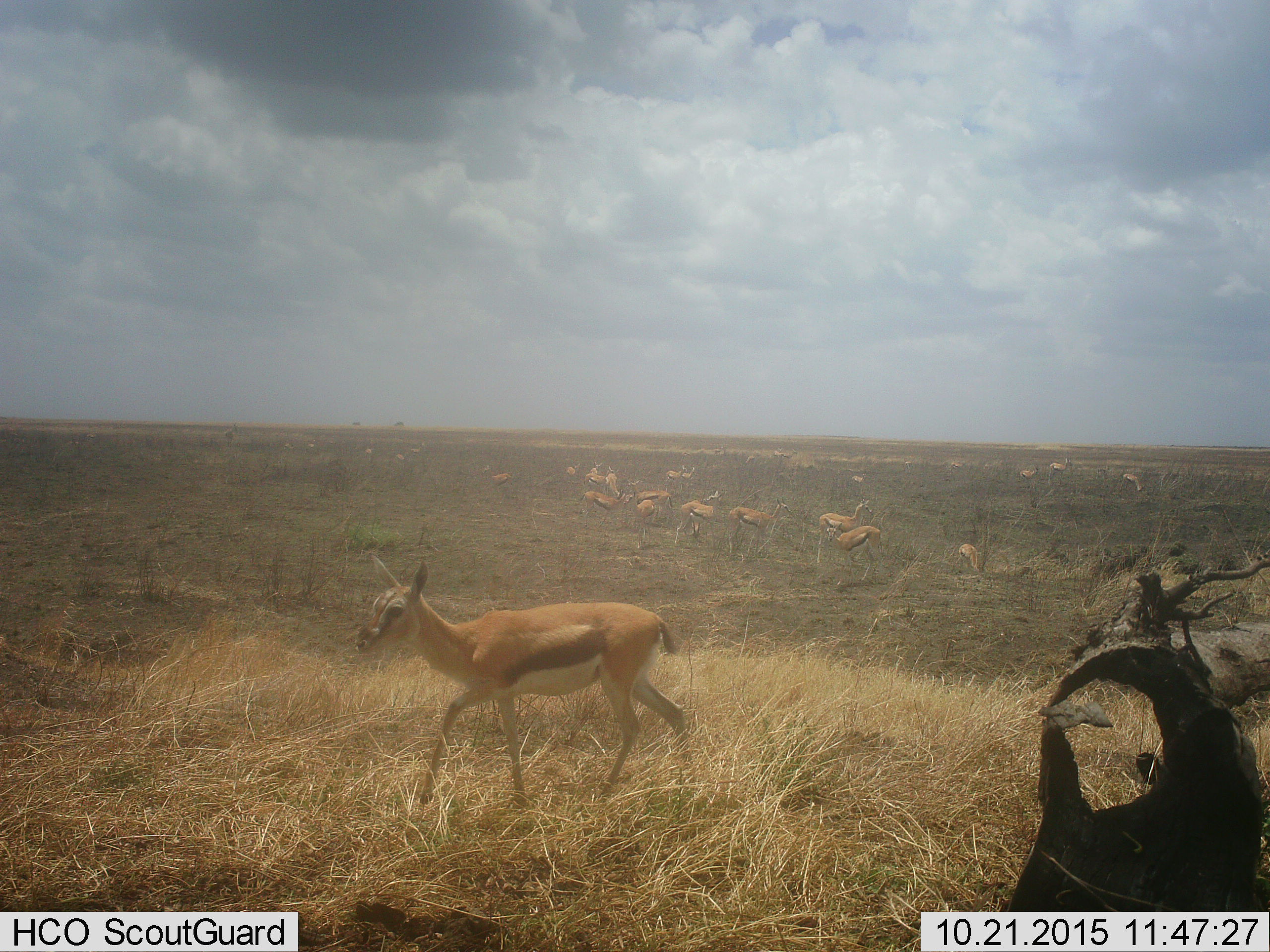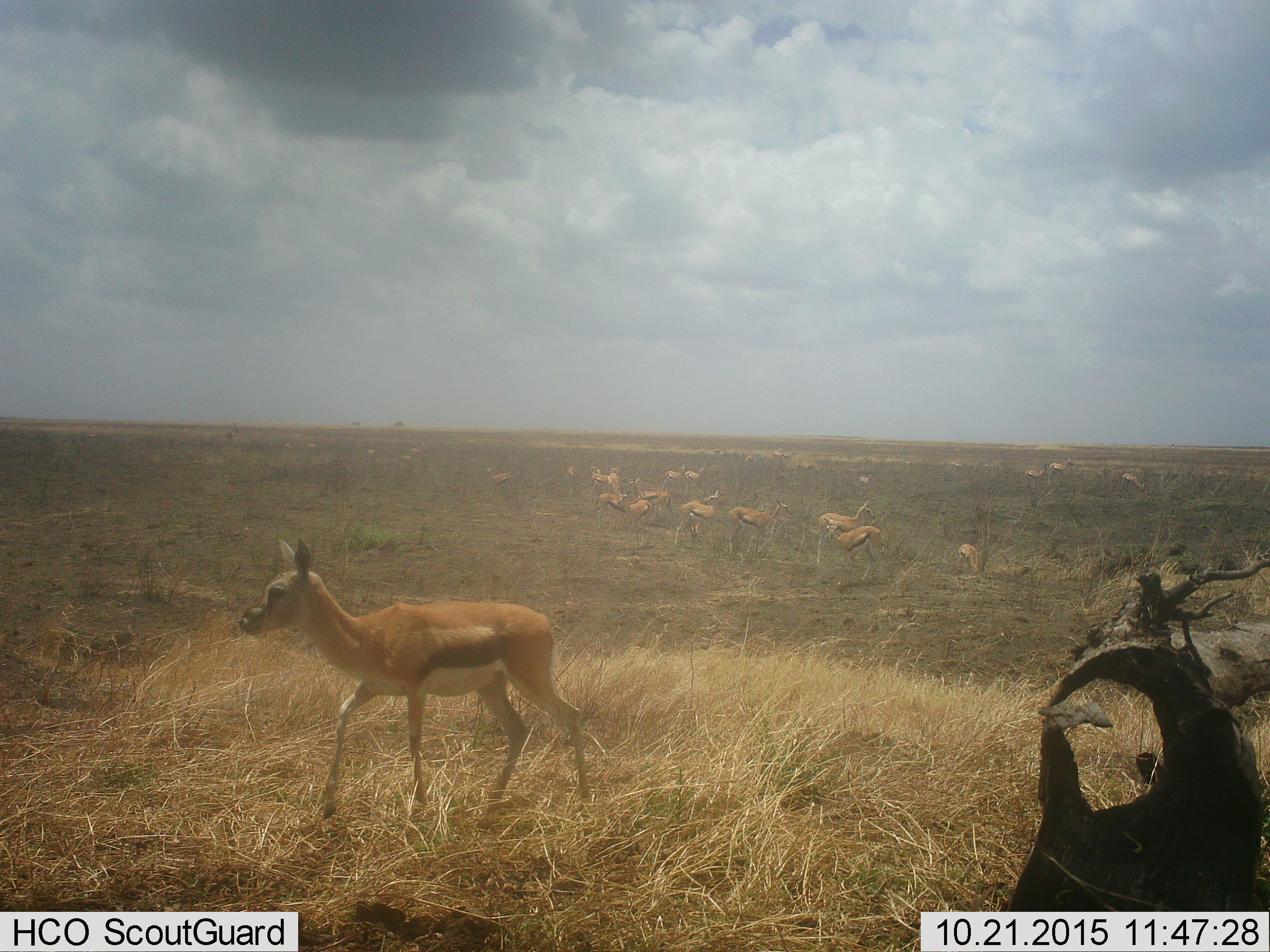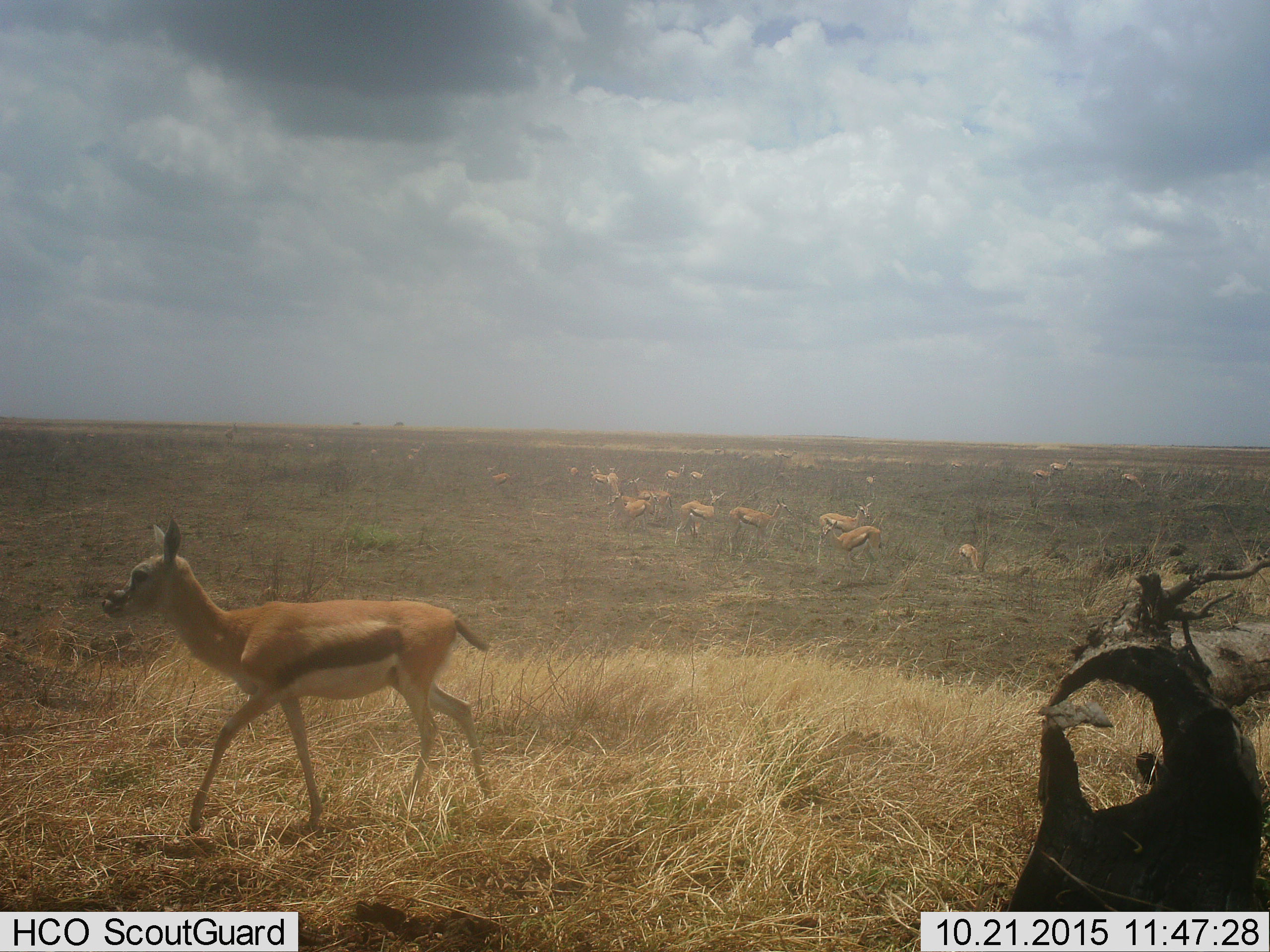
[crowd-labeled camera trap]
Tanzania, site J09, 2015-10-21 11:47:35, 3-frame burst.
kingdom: Animalia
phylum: Chordata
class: Mammalia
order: Artiodactyla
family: Bovidae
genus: Eudorcas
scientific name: Eudorcas thomsonii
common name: thomson's gazelle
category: gazellethomsons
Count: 11-50.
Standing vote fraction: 60%.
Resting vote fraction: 20%.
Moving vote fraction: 90%.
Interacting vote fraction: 10%.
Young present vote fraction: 20%.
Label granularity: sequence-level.